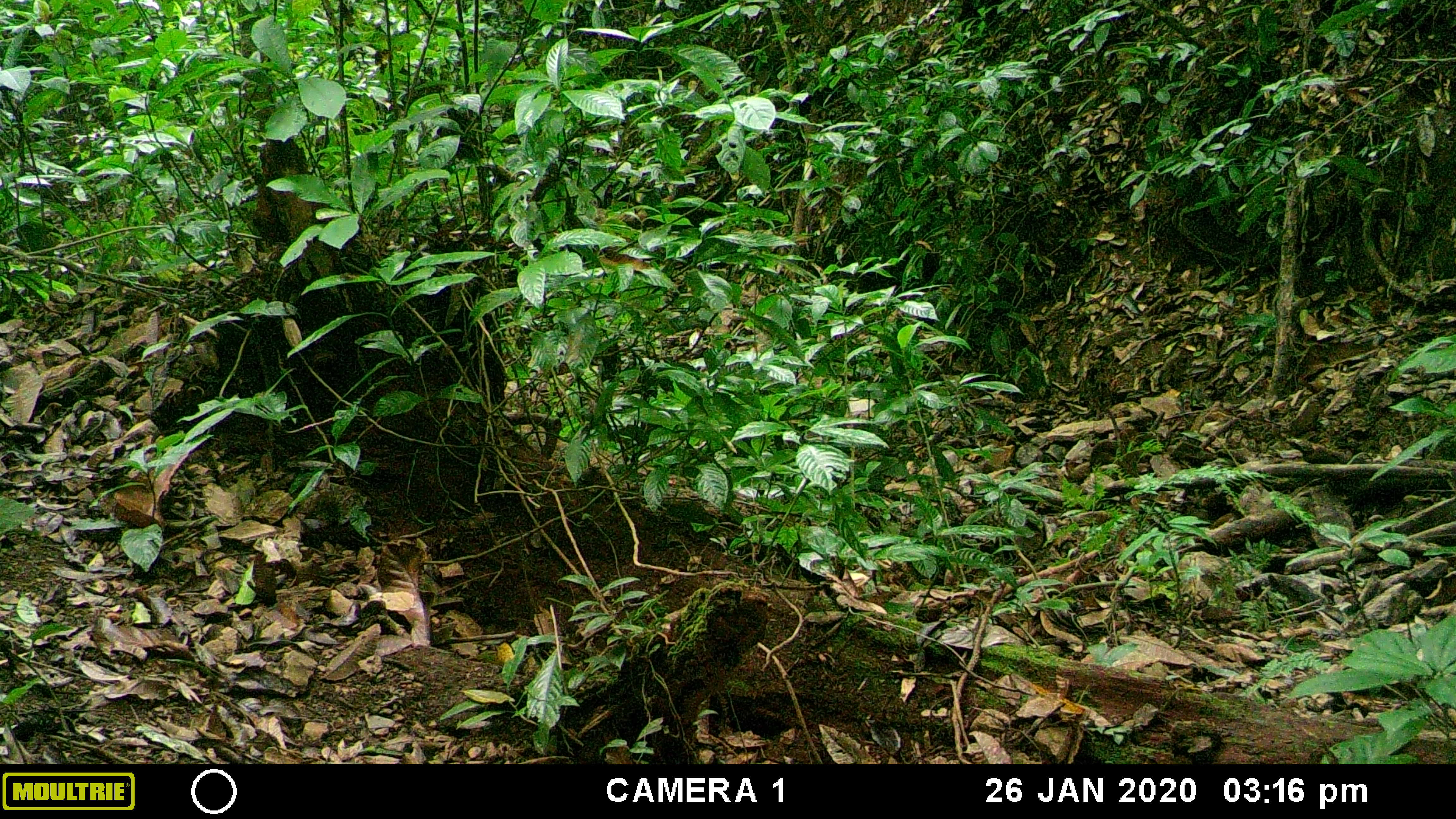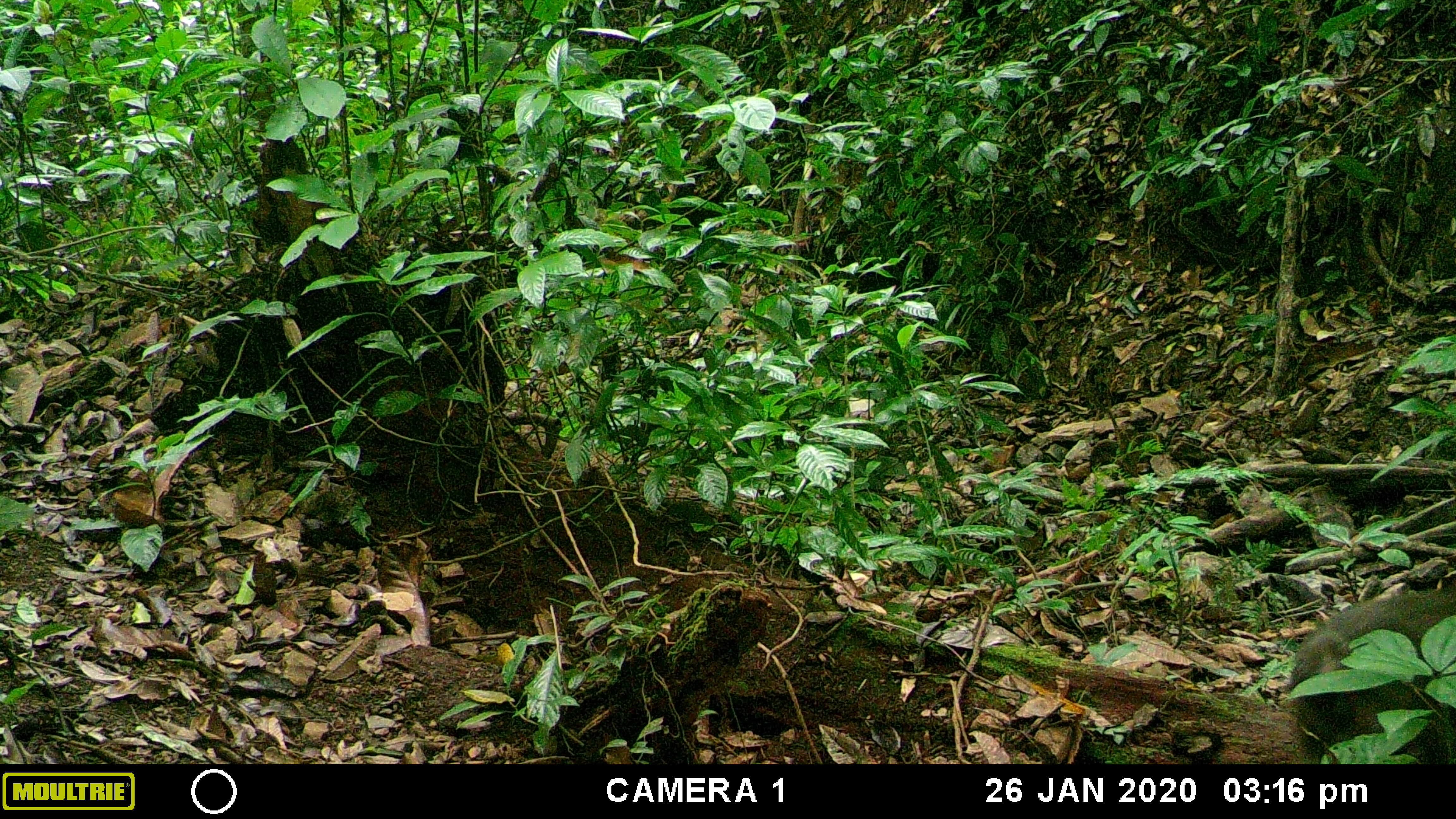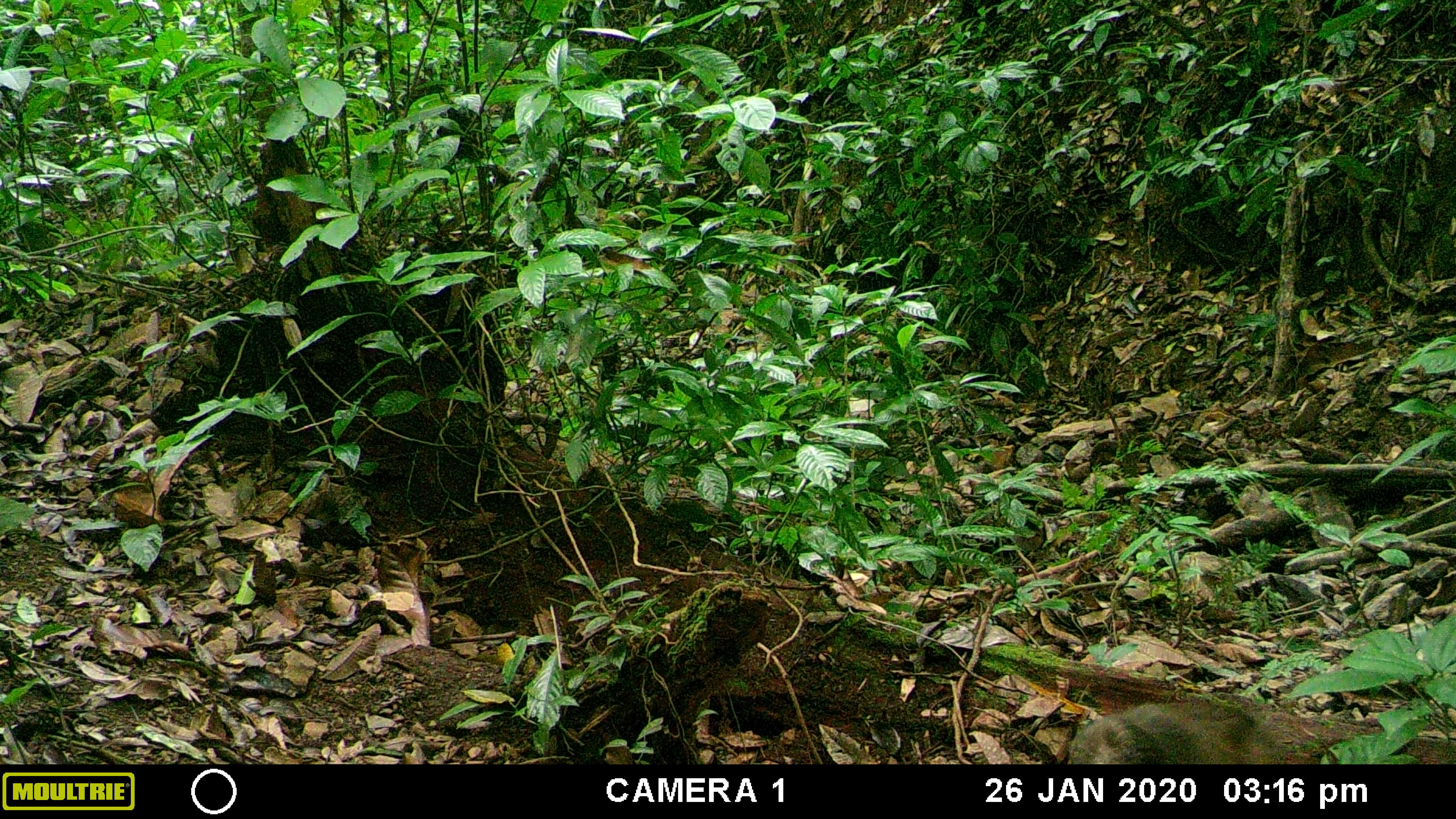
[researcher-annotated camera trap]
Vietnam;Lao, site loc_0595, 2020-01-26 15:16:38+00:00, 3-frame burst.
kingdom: Animalia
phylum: Chordata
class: Mammalia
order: Primates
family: Cercopithecidae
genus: Macaca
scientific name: Macaca arctoides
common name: stump-tailed macaque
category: stump tailed macaque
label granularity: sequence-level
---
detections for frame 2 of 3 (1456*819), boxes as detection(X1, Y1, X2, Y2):
stump tailed macaque: detection(1288, 574, 1455, 763)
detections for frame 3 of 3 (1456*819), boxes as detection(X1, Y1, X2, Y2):
stump tailed macaque: detection(1068, 700, 1293, 765)